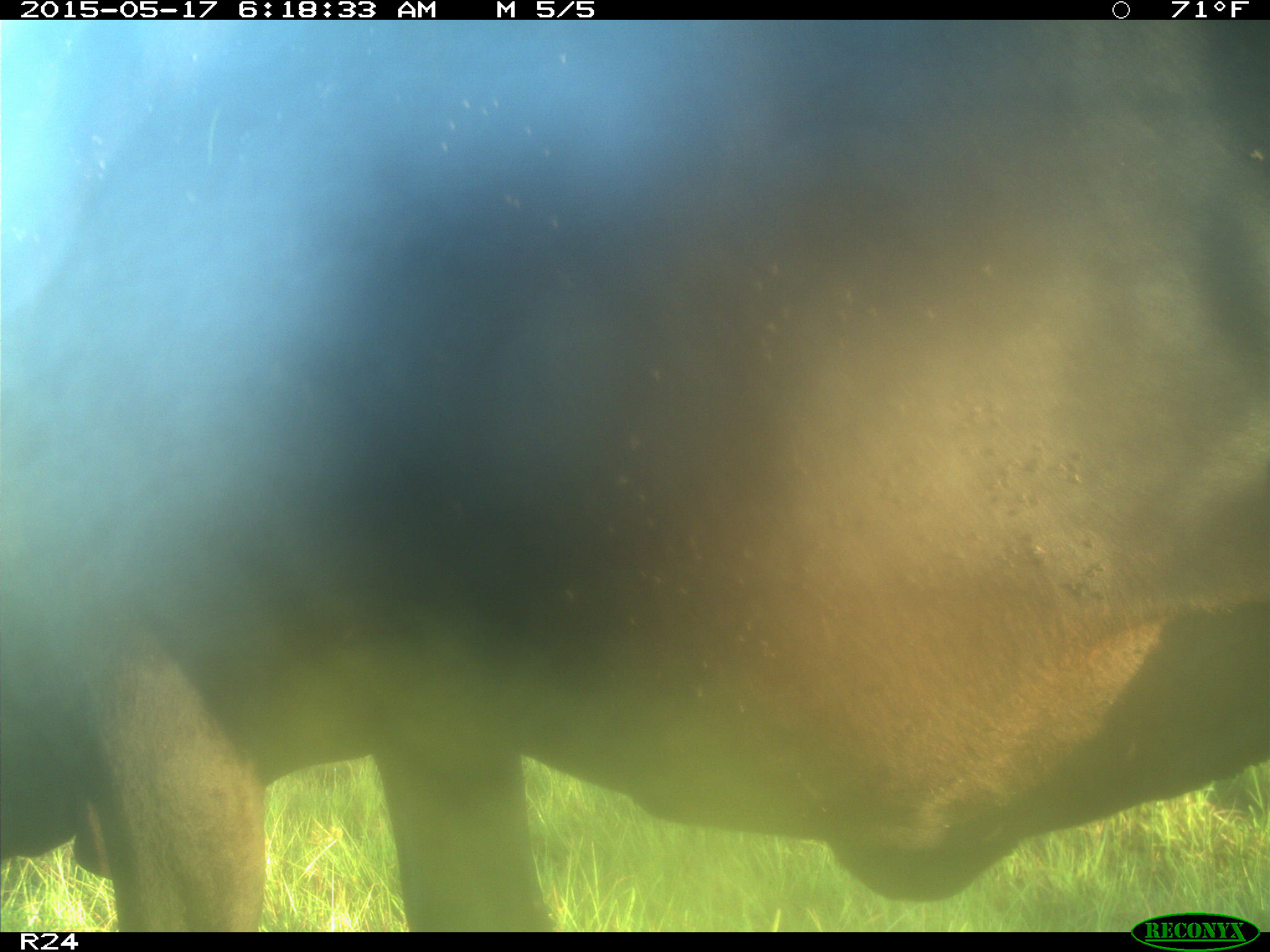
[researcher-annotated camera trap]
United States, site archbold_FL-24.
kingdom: Animalia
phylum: Chordata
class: Mammalia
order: Artiodactyla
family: Bovidae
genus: Bos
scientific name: Bos taurus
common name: domestic cow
Bos taurus (domestic cow).